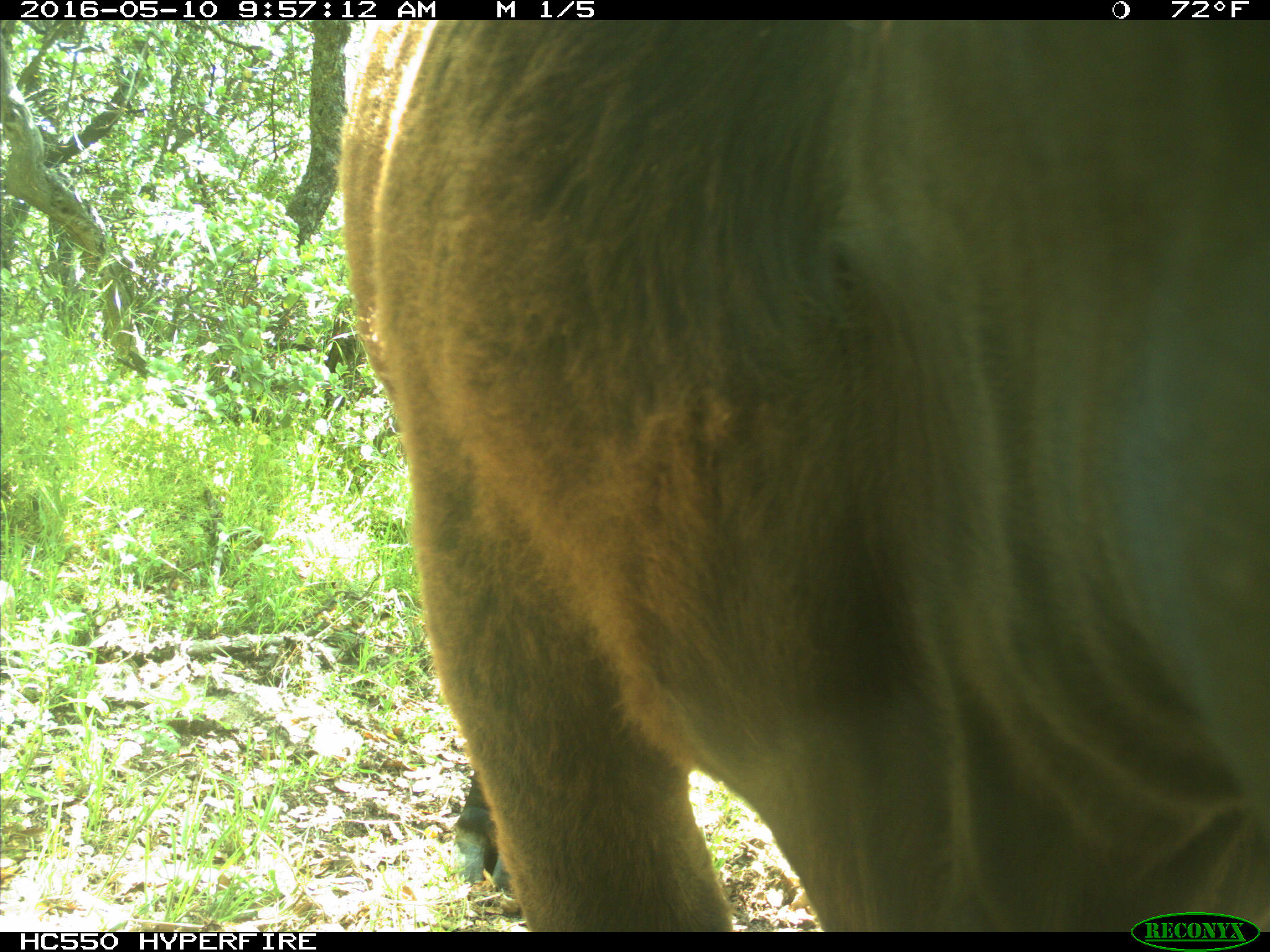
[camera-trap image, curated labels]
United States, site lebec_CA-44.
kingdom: Animalia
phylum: Chordata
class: Mammalia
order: Artiodactyla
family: Bovidae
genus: Bos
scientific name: Bos taurus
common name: domestic cow